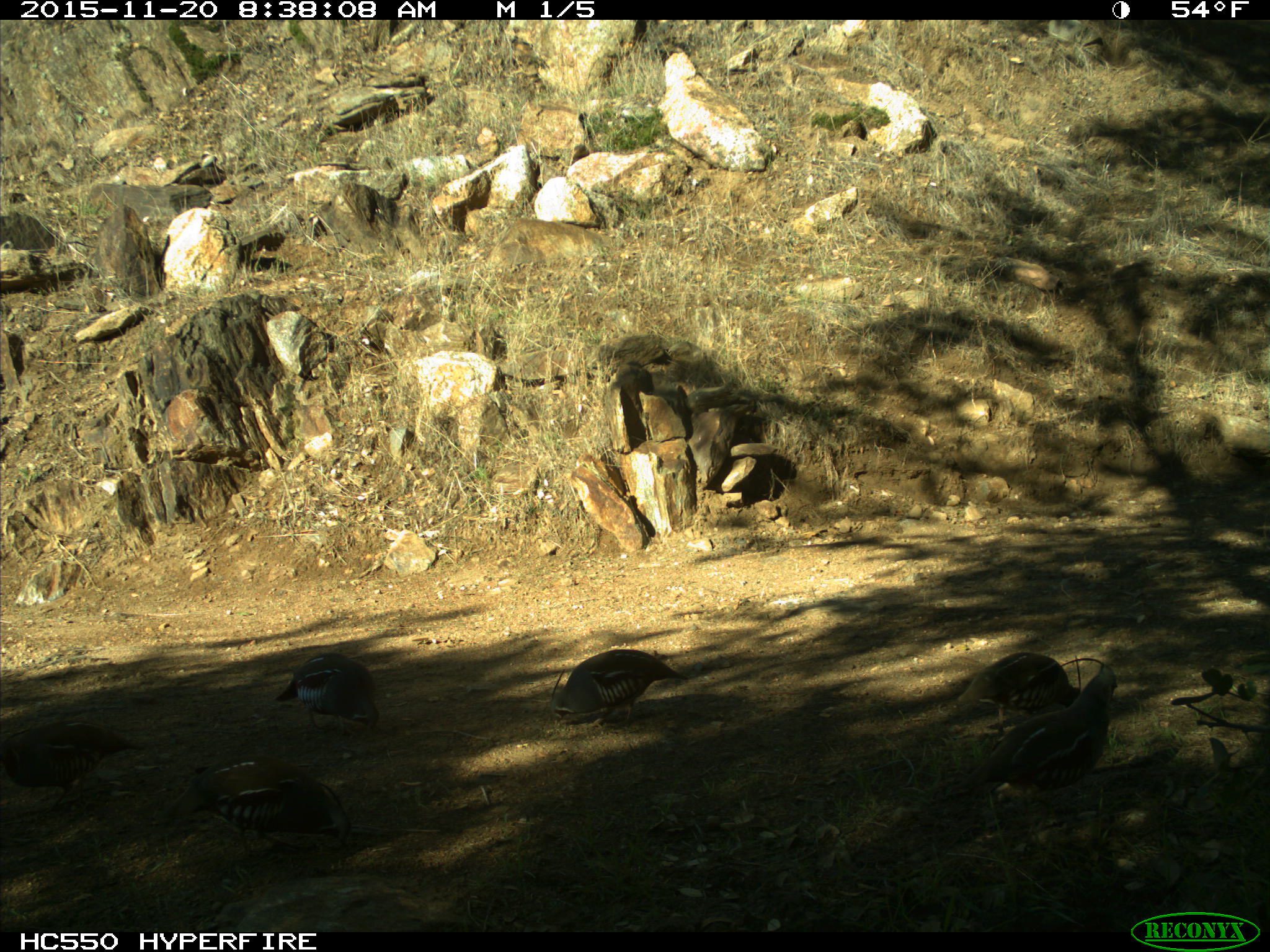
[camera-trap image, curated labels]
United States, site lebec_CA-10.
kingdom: Animalia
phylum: Chordata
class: Aves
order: Galliformes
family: Odontophoridae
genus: Callipepla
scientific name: Callipepla californica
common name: california quail